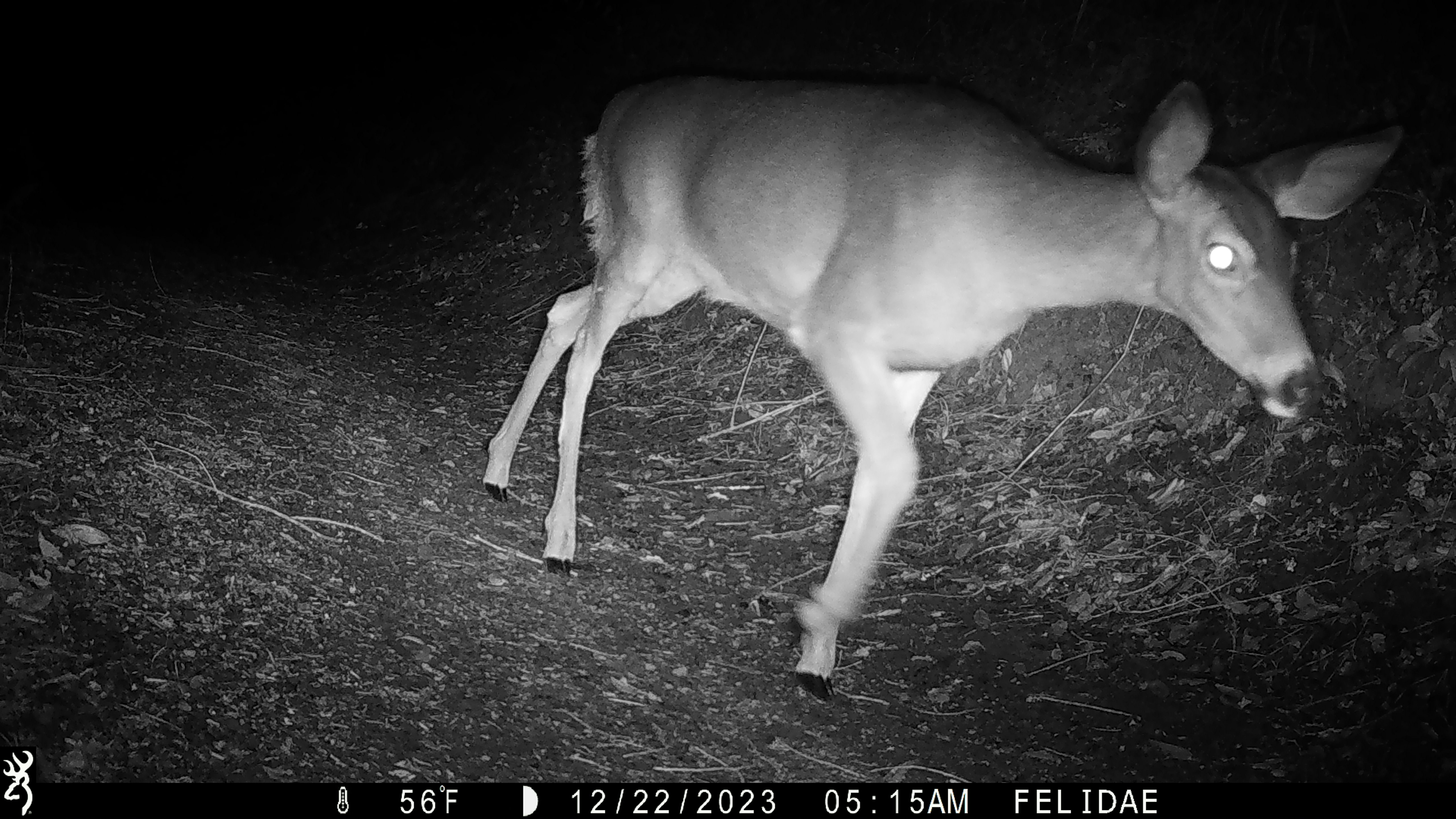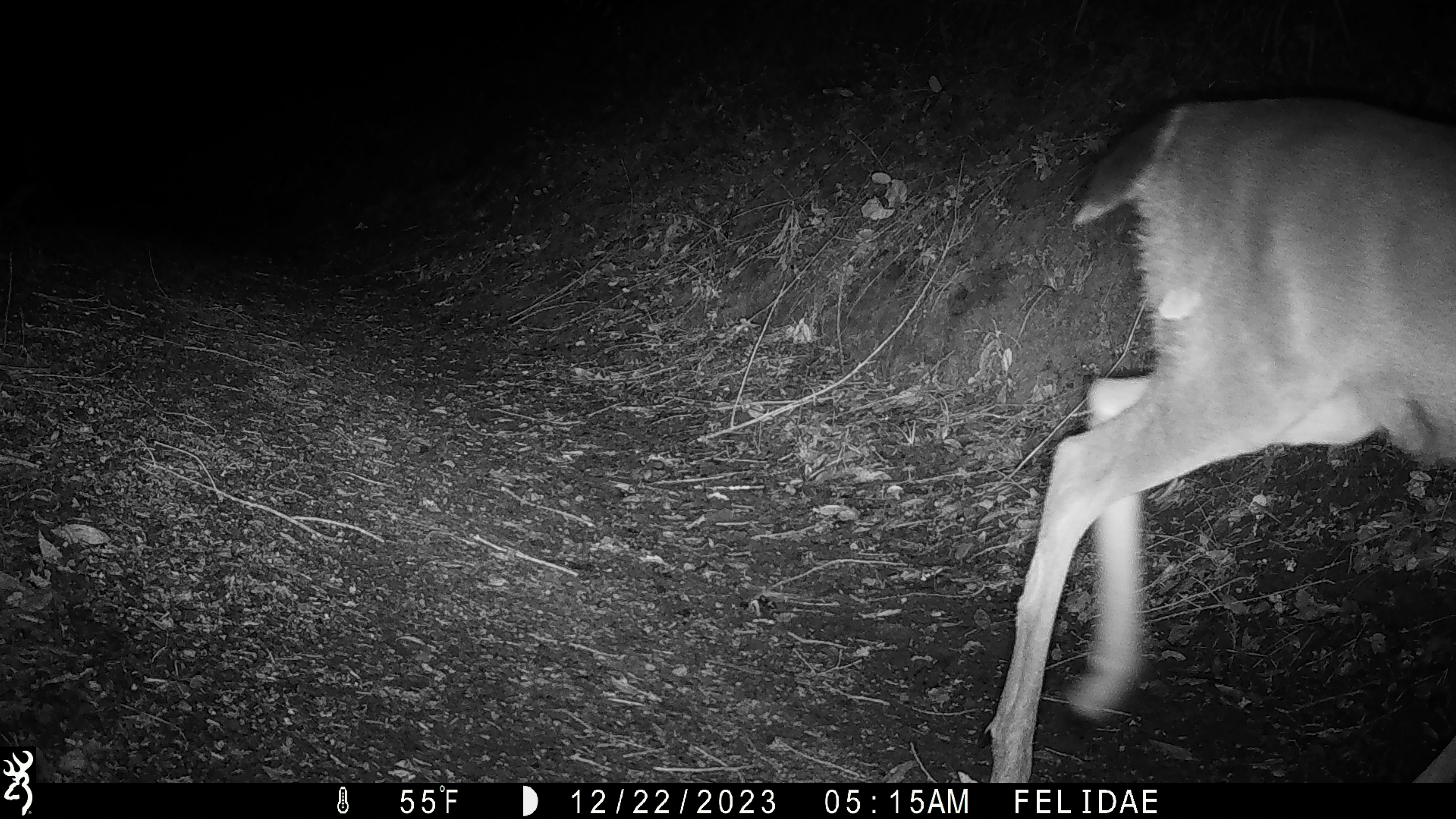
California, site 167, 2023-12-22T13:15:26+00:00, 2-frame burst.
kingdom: Animalia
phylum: Chordata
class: Mammalia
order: Artiodactyla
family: Cervidae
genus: Odocoileus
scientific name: Odocoileus hemionus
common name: mule deer